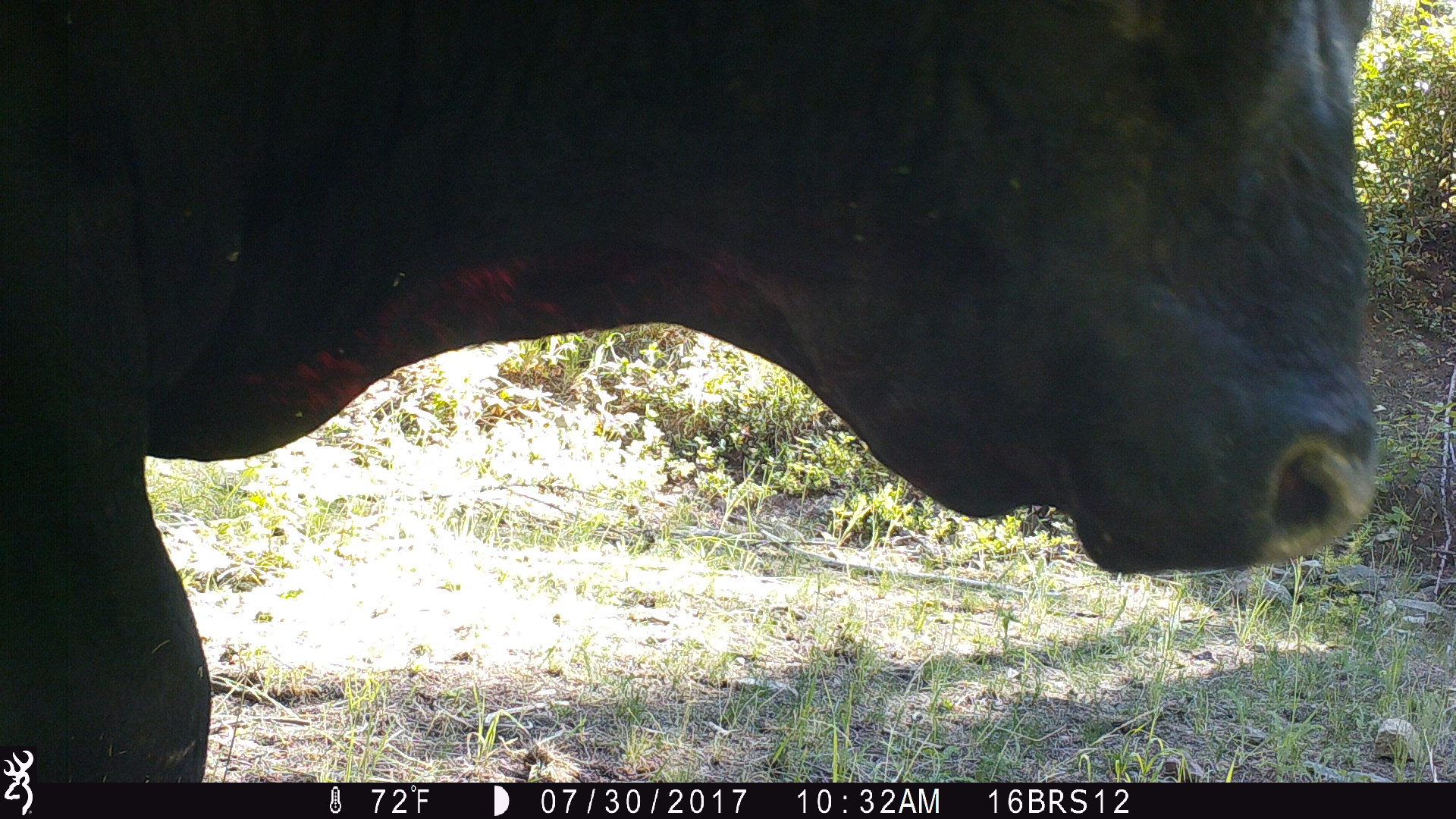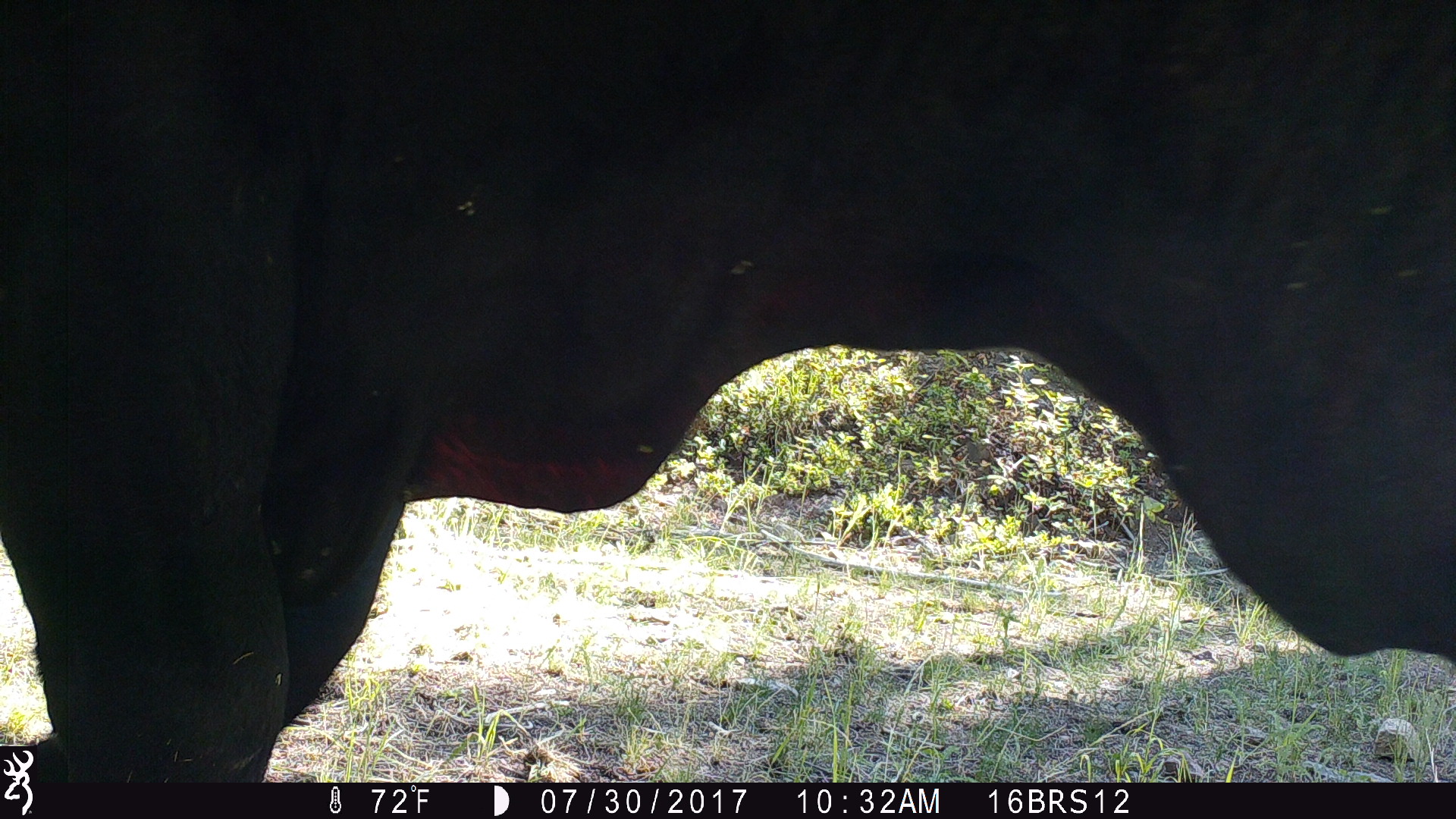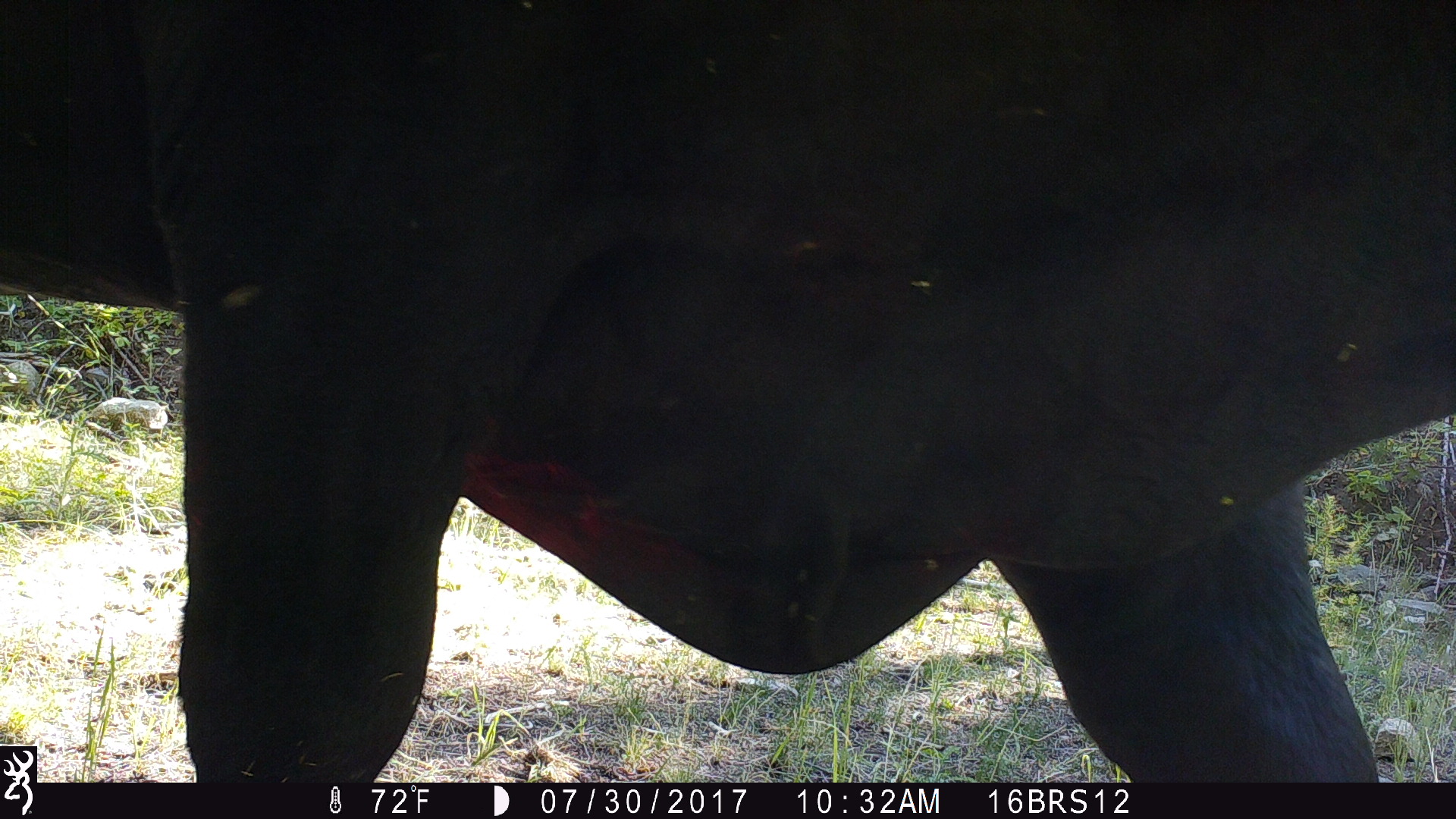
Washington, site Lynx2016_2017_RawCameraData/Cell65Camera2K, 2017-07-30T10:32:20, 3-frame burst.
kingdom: Animalia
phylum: Chordata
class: Mammalia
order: Artiodactyla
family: Bovidae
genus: Bos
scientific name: Bos taurus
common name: domestic cattle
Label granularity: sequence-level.